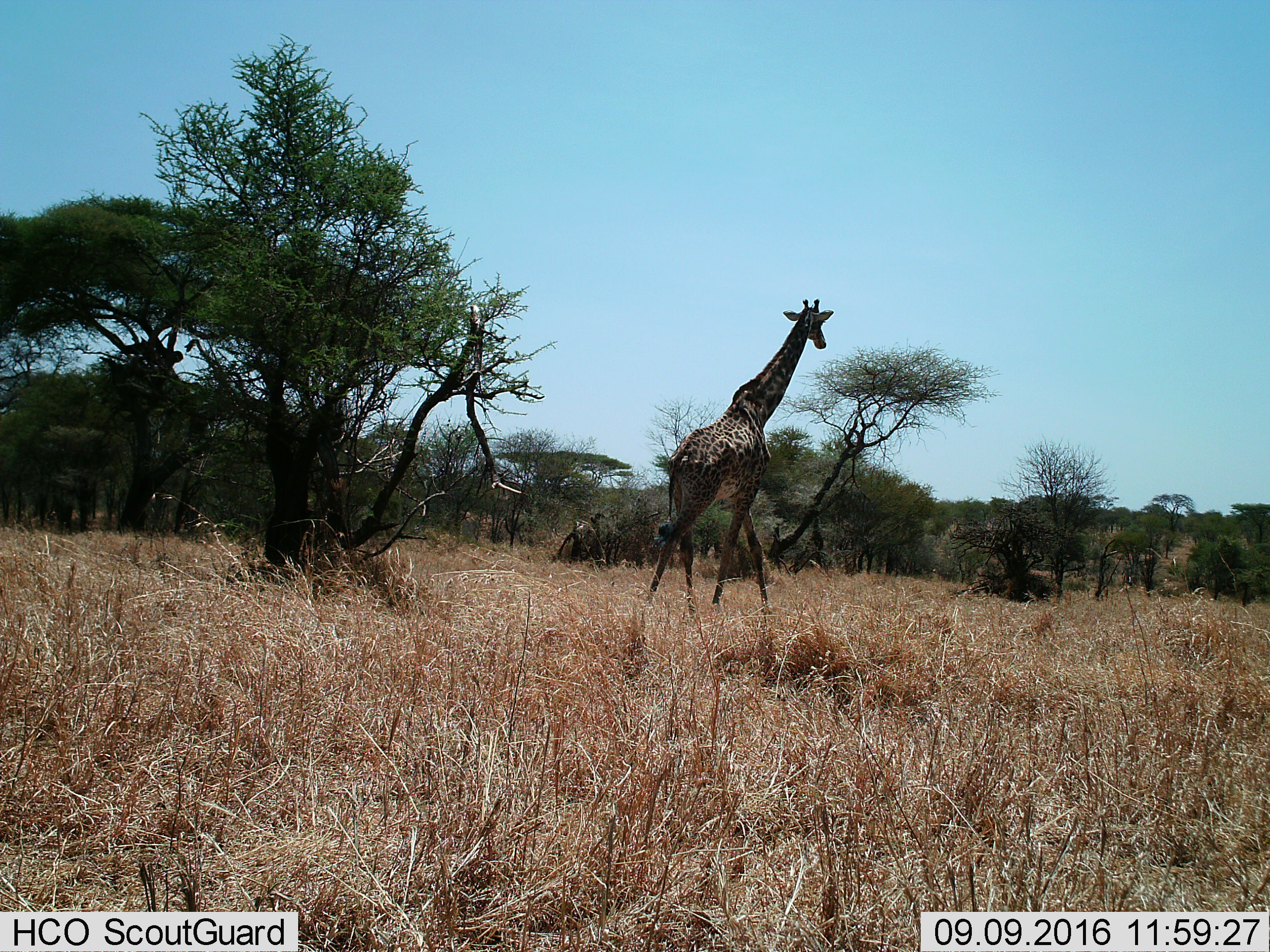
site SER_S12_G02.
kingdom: Animalia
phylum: Chordata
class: Mammalia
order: Artiodactyla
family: Giraffidae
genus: Giraffa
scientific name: Giraffa camelopardalis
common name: giraffe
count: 1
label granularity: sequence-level